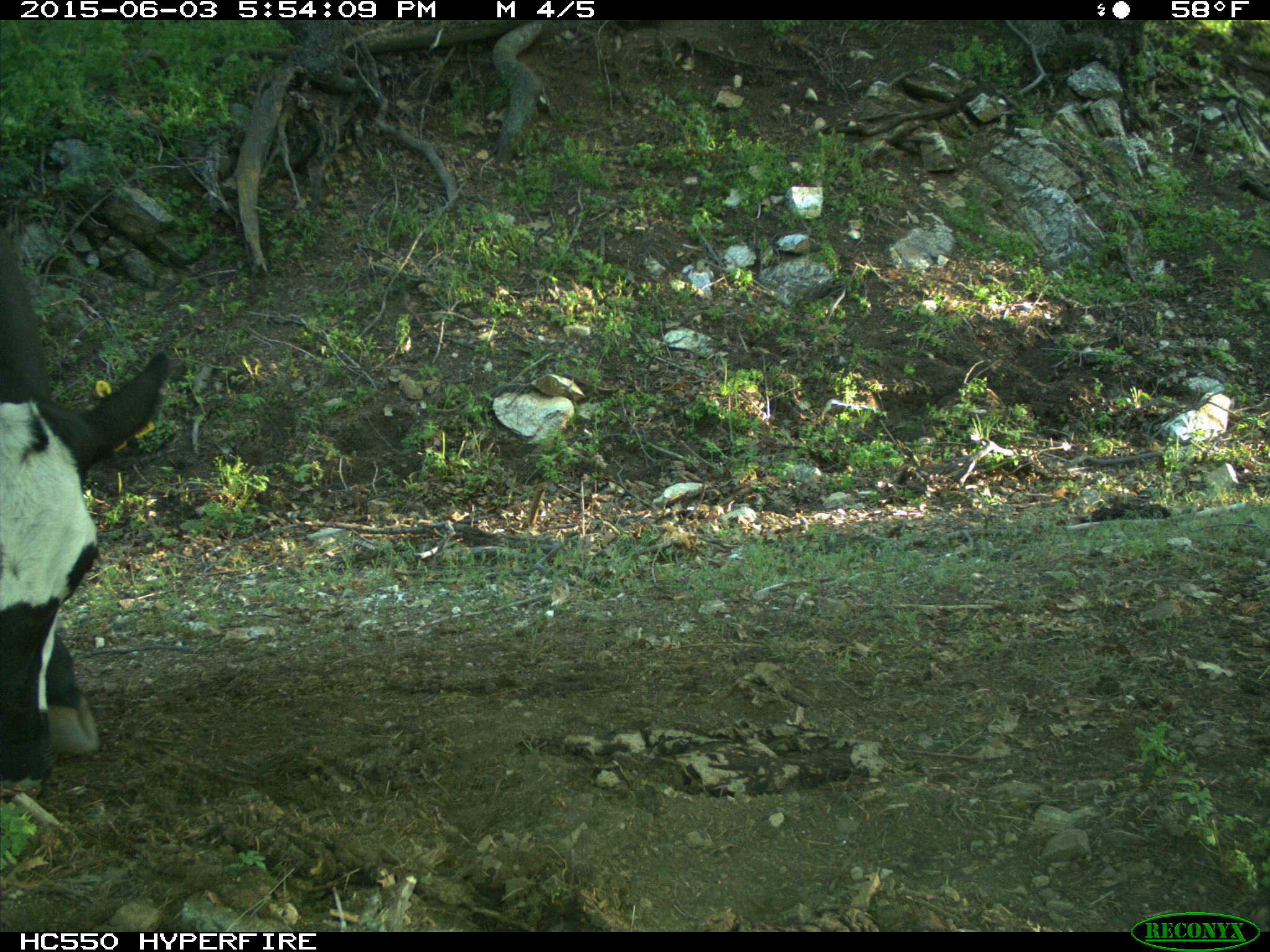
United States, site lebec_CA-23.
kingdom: Animalia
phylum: Chordata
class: Mammalia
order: Artiodactyla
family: Bovidae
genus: Bos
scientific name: Bos taurus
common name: domestic cow